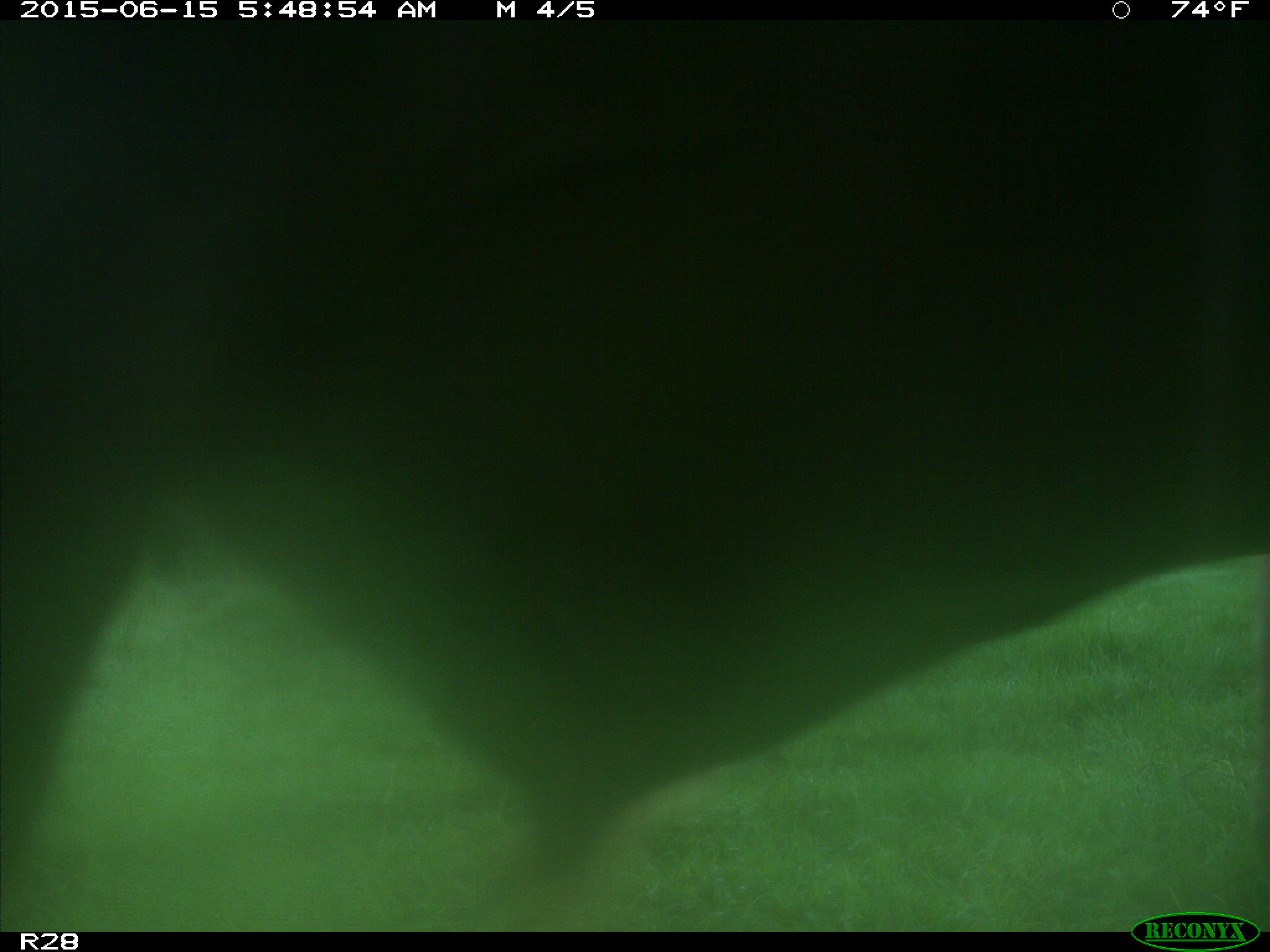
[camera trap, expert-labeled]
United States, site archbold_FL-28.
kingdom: Animalia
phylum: Chordata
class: Mammalia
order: Artiodactyla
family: Bovidae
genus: Bos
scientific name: Bos taurus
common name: domestic cow